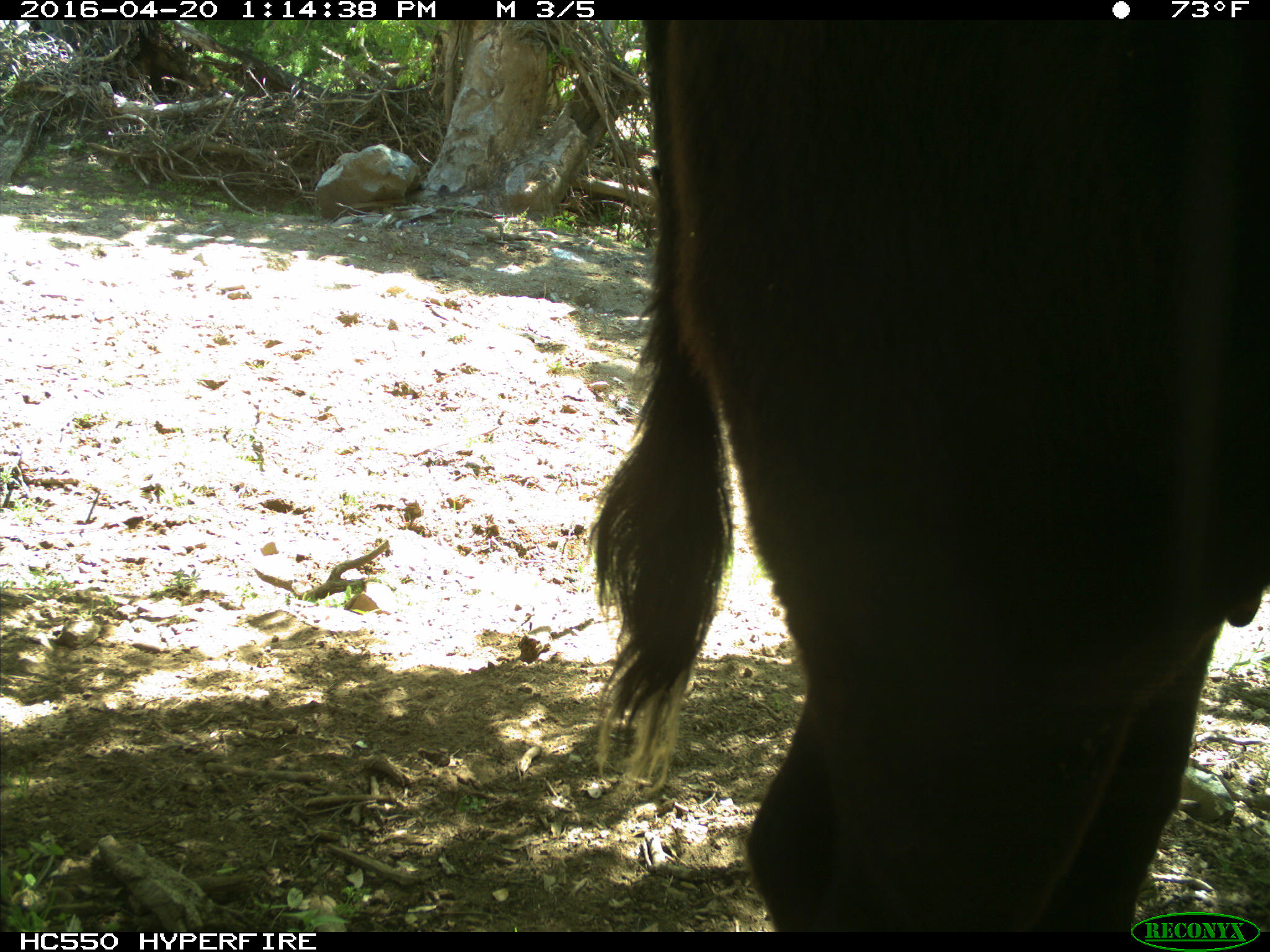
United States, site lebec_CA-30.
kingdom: Animalia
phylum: Chordata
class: Mammalia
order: Artiodactyla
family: Bovidae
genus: Bos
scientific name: Bos taurus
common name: domestic cow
Bos taurus (domestic cow).